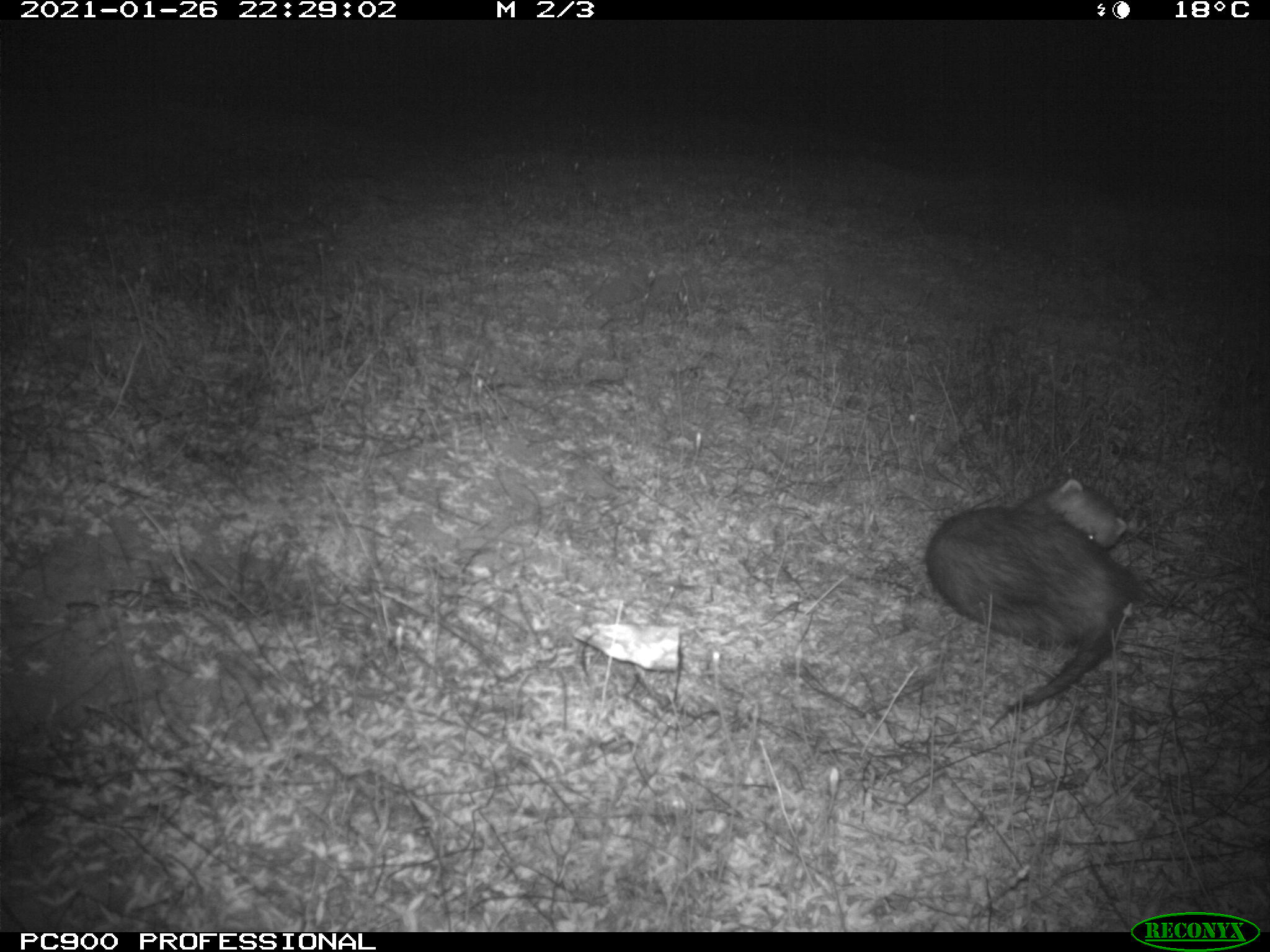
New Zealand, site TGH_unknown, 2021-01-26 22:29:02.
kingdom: Animalia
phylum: Chordata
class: Mammalia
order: Carnivora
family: Mustelidae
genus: Mustela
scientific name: Mustela furo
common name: ferret